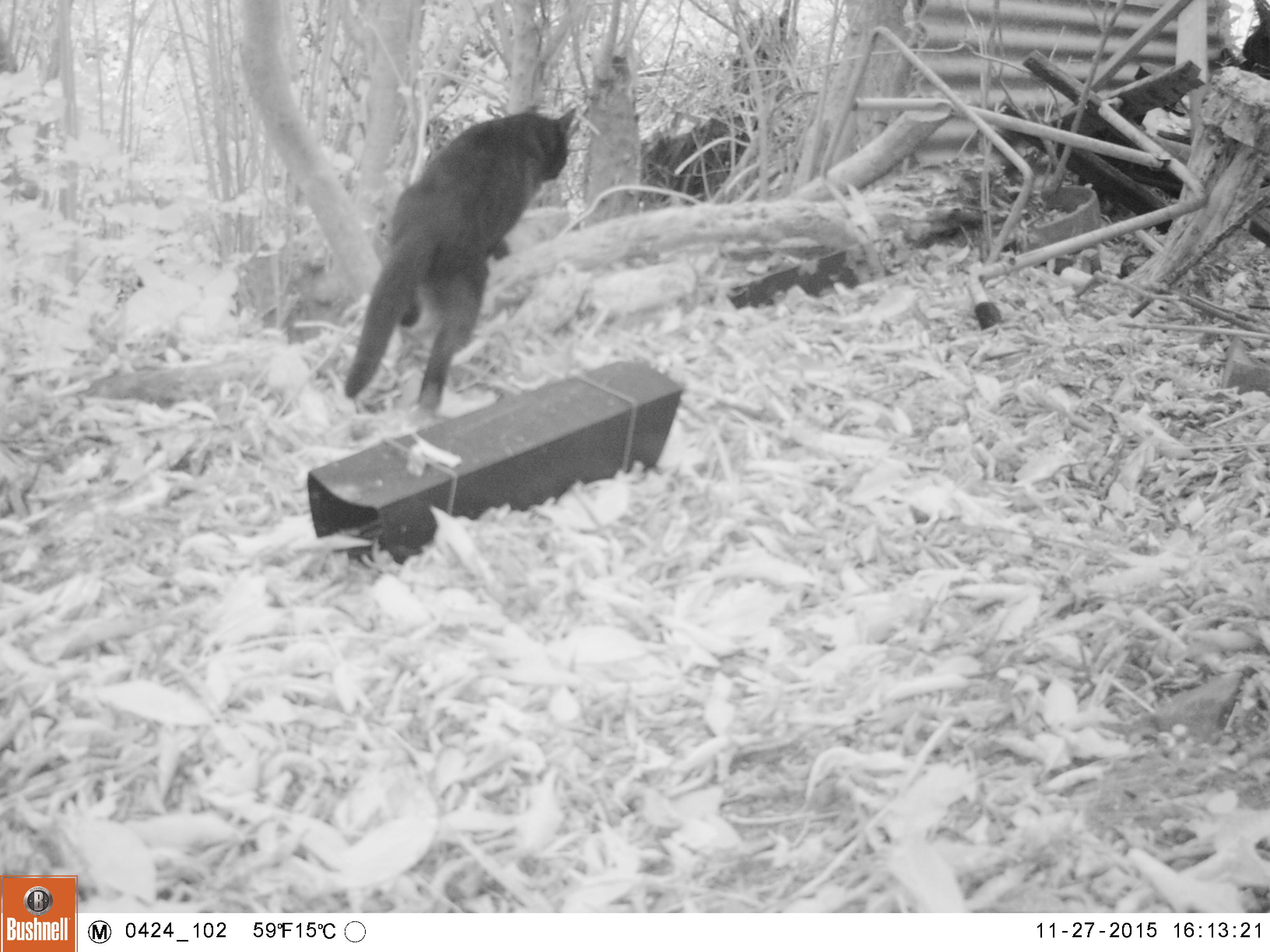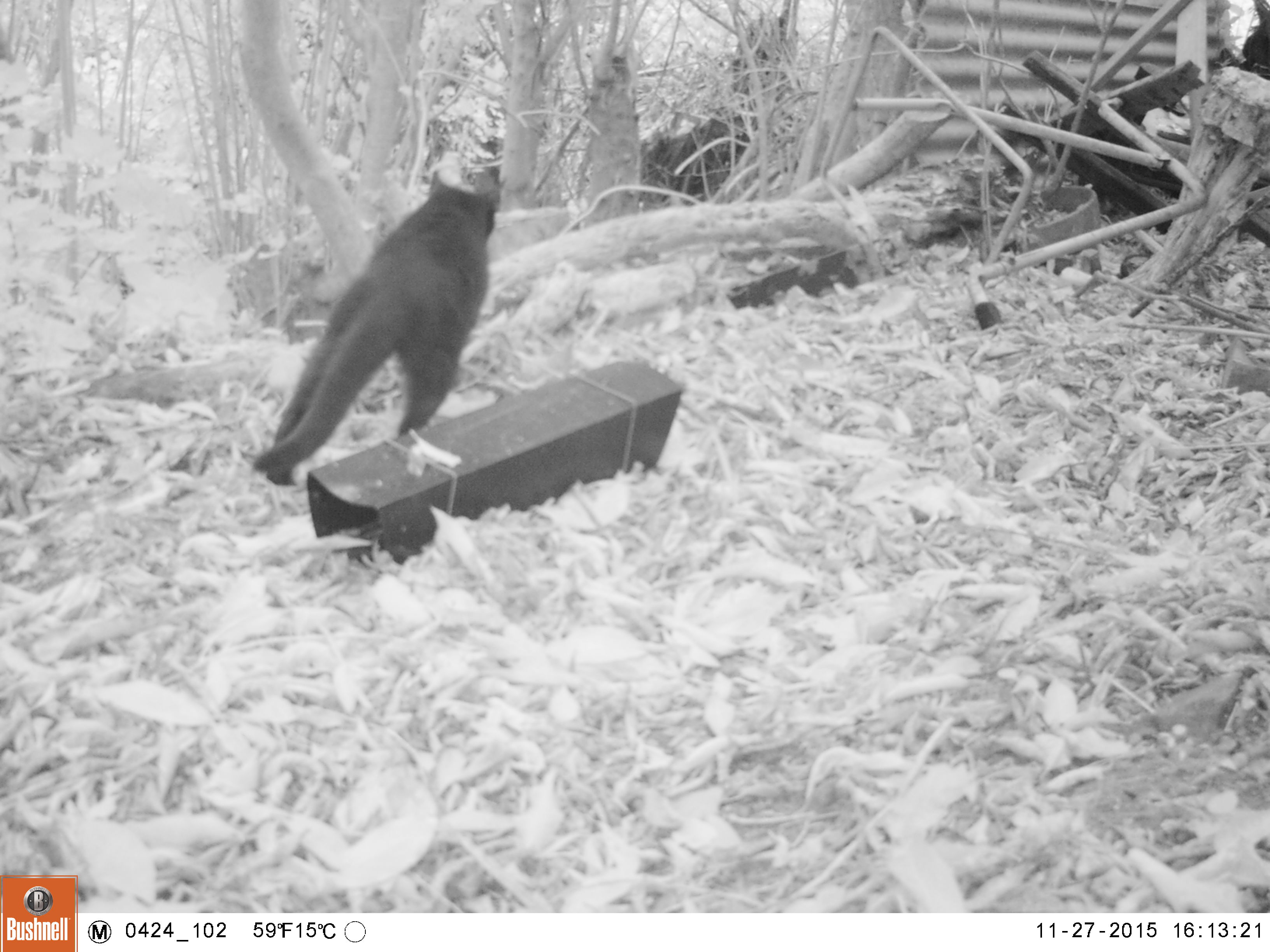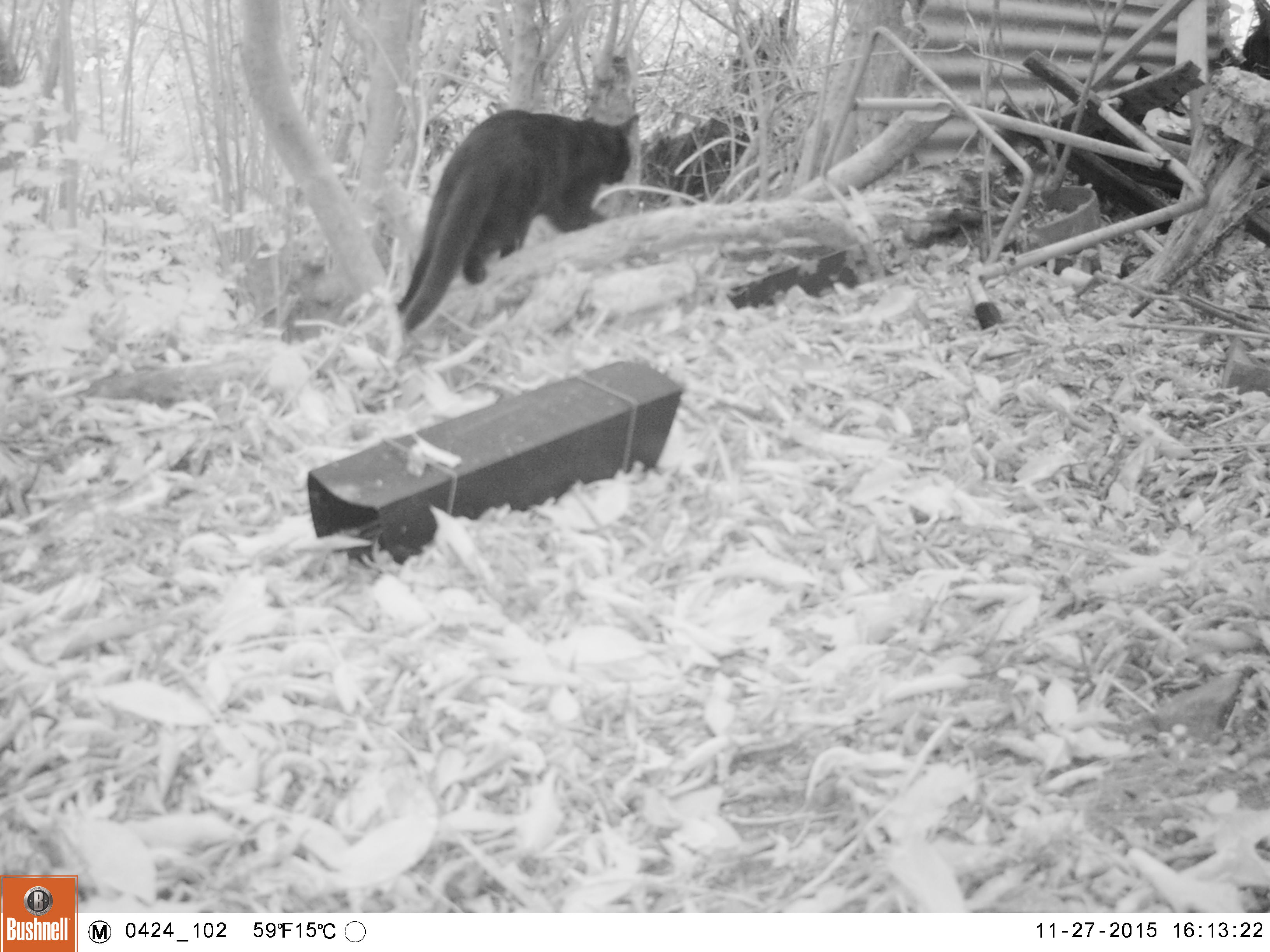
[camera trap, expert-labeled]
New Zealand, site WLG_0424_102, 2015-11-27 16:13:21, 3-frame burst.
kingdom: Animalia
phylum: Chordata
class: Mammalia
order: Carnivora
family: Felidae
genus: Felis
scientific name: Felis catus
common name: domestic cat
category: cat